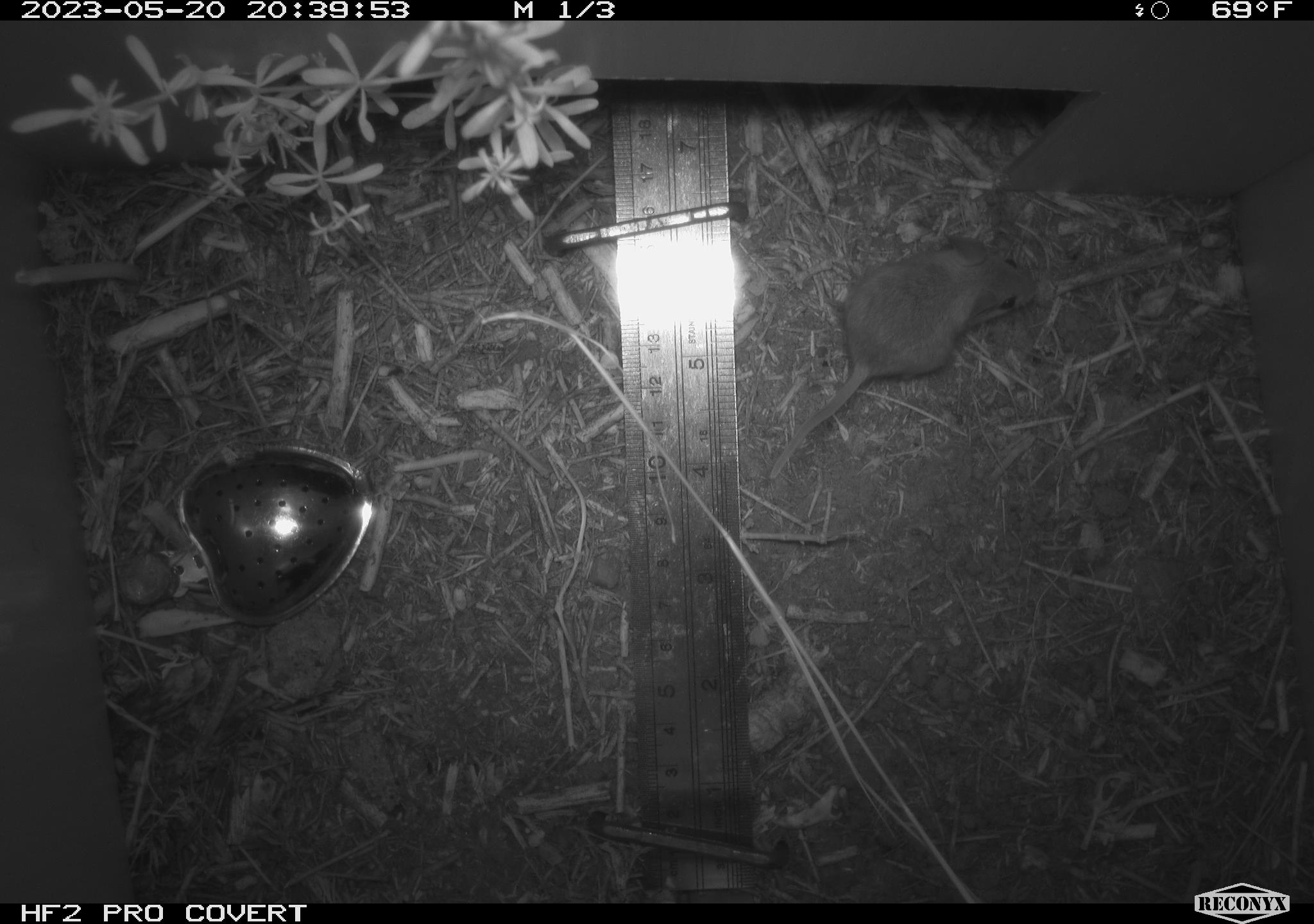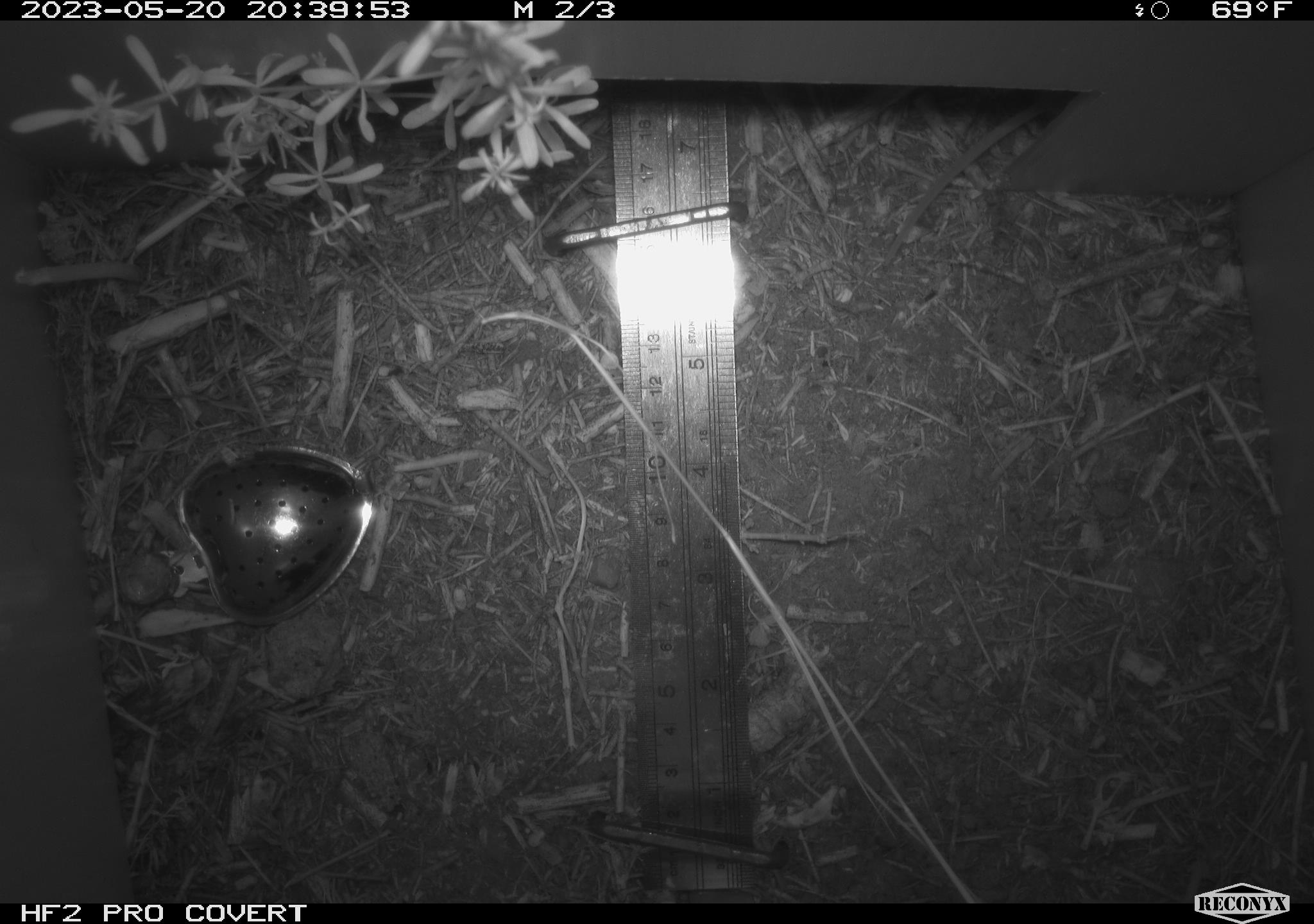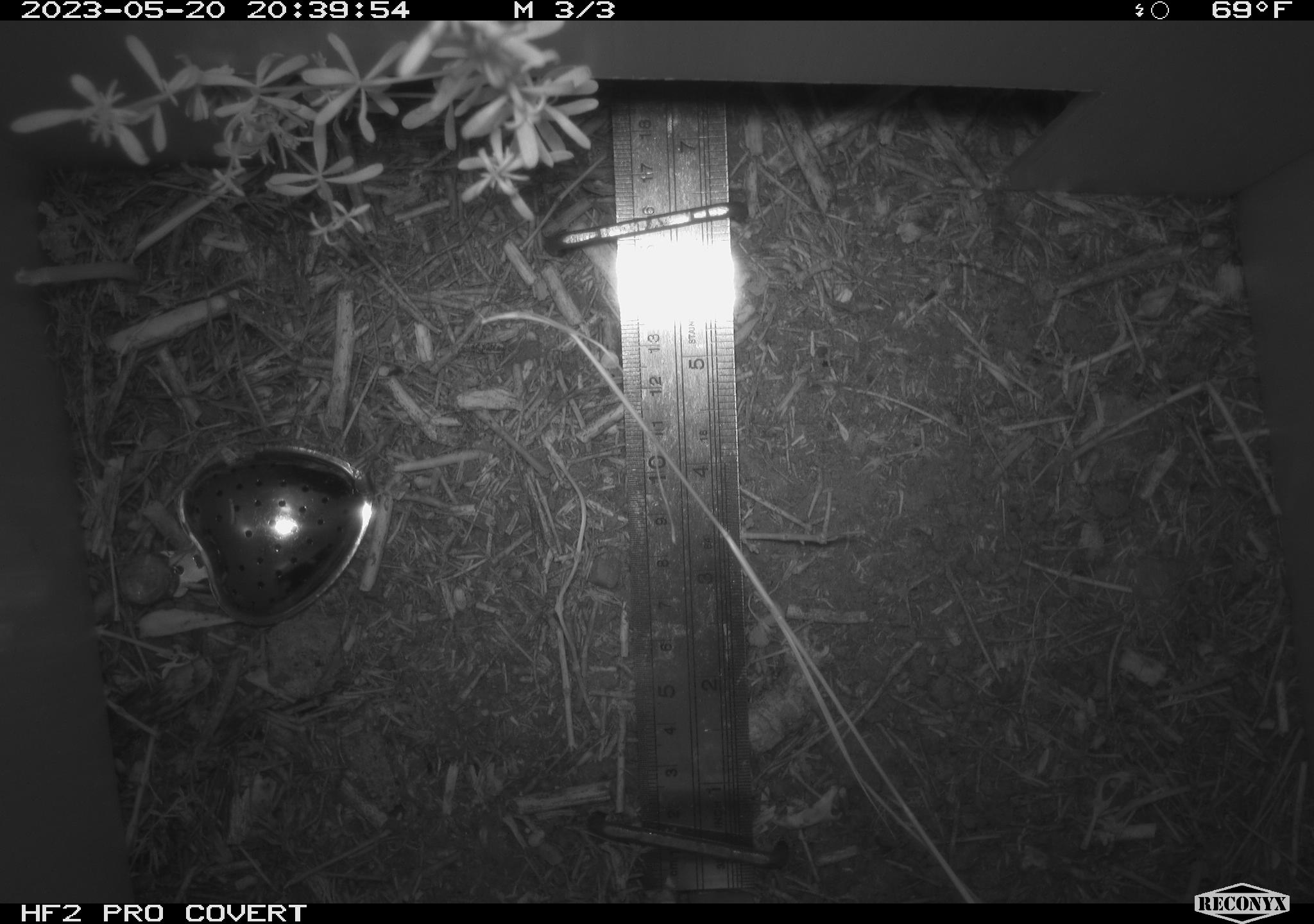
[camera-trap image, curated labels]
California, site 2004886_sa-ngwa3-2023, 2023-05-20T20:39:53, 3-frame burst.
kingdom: Animalia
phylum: Chordata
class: Mammalia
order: Rodentia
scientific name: Rodentia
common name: mouse species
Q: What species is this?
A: Mouse species (Rodentia).